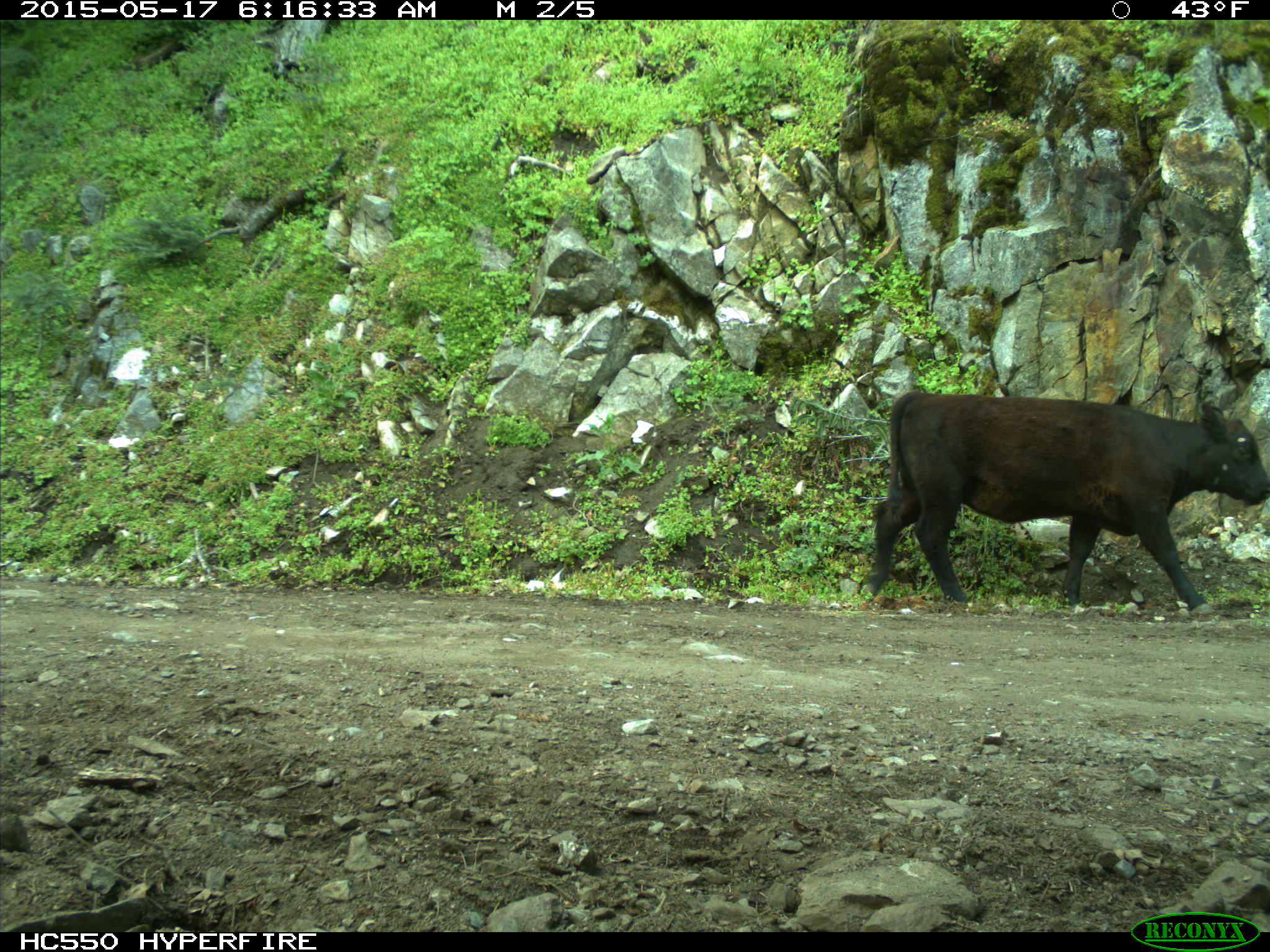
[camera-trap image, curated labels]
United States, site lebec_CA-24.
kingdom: Animalia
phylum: Chordata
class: Mammalia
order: Artiodactyla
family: Bovidae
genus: Bos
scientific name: Bos taurus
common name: domestic cow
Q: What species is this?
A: Bos taurus (domestic cow).